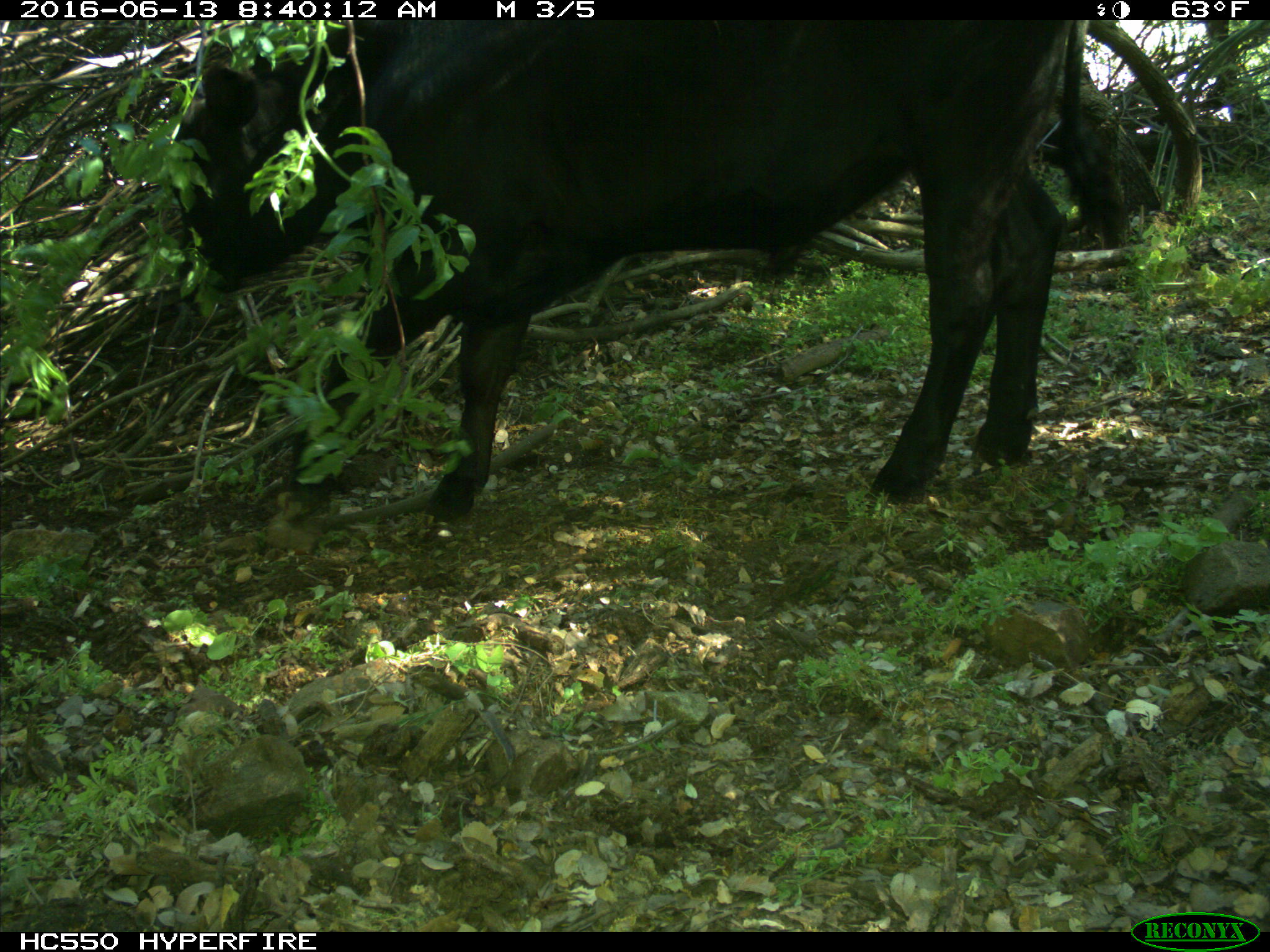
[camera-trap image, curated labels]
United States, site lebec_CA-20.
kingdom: Animalia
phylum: Chordata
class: Mammalia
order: Artiodactyla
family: Bovidae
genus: Bos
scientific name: Bos taurus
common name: domestic cow